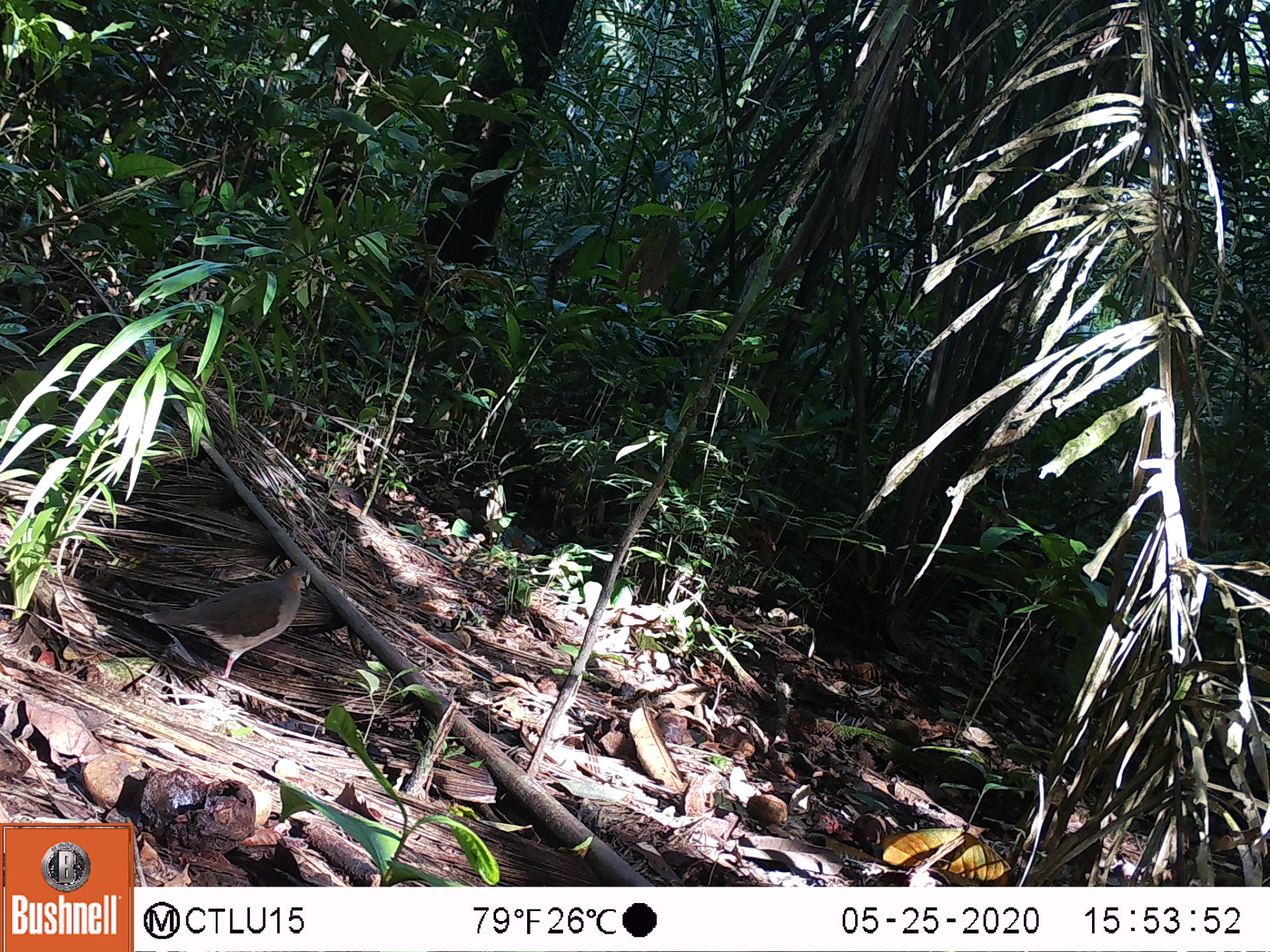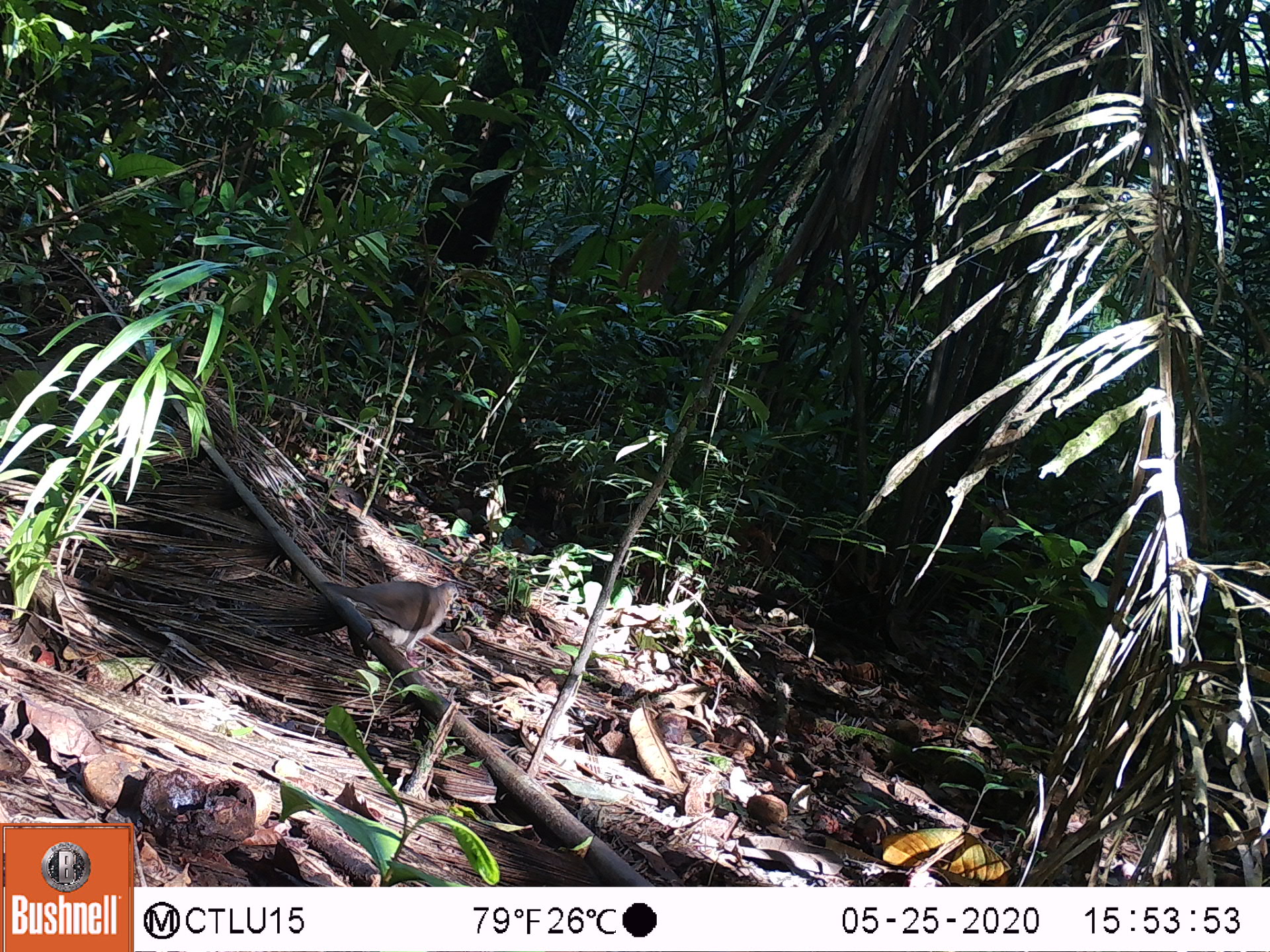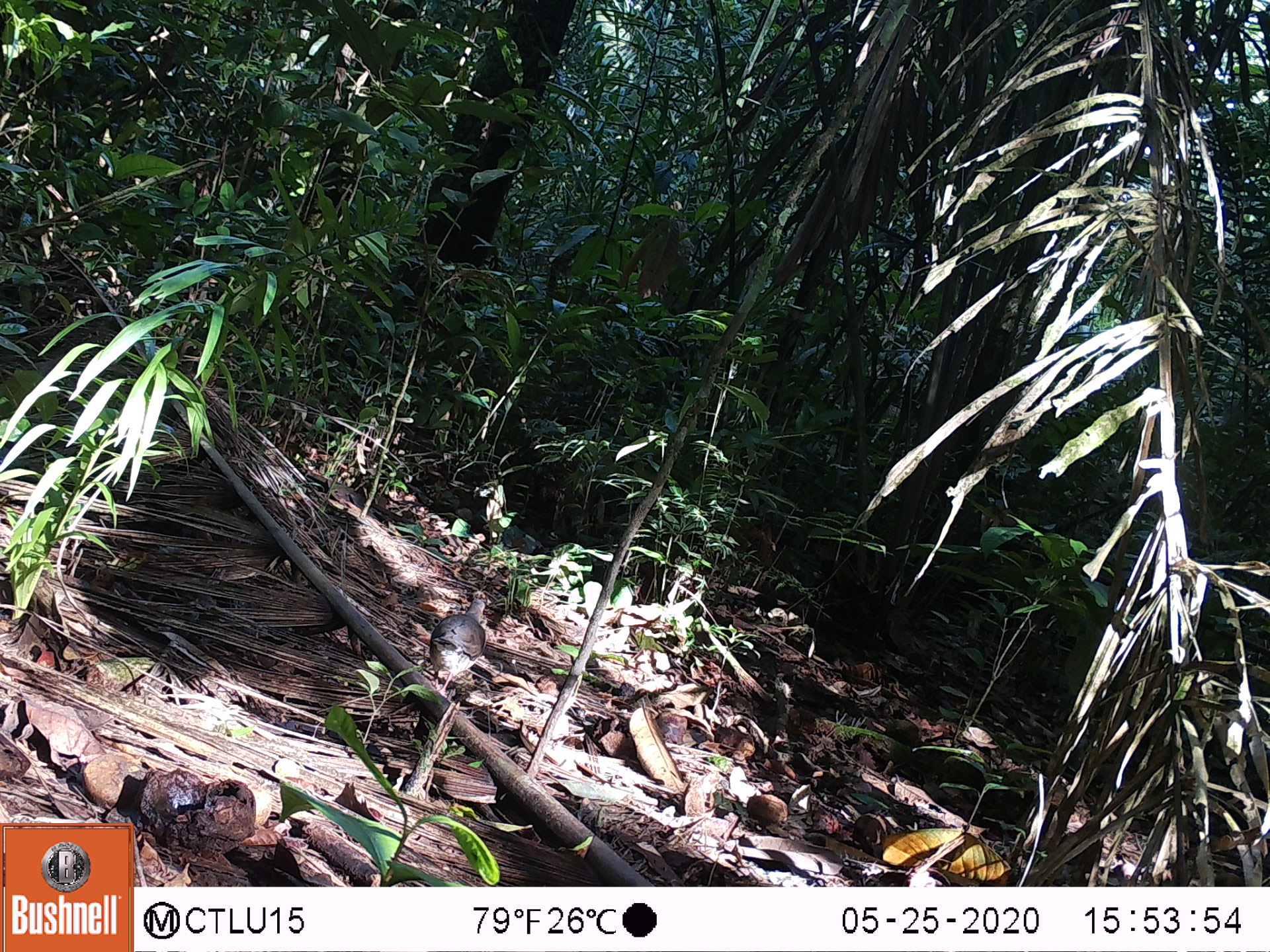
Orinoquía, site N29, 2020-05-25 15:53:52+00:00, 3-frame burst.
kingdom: Animalia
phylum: Chordata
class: Aves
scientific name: Aves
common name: bird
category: unknown bird